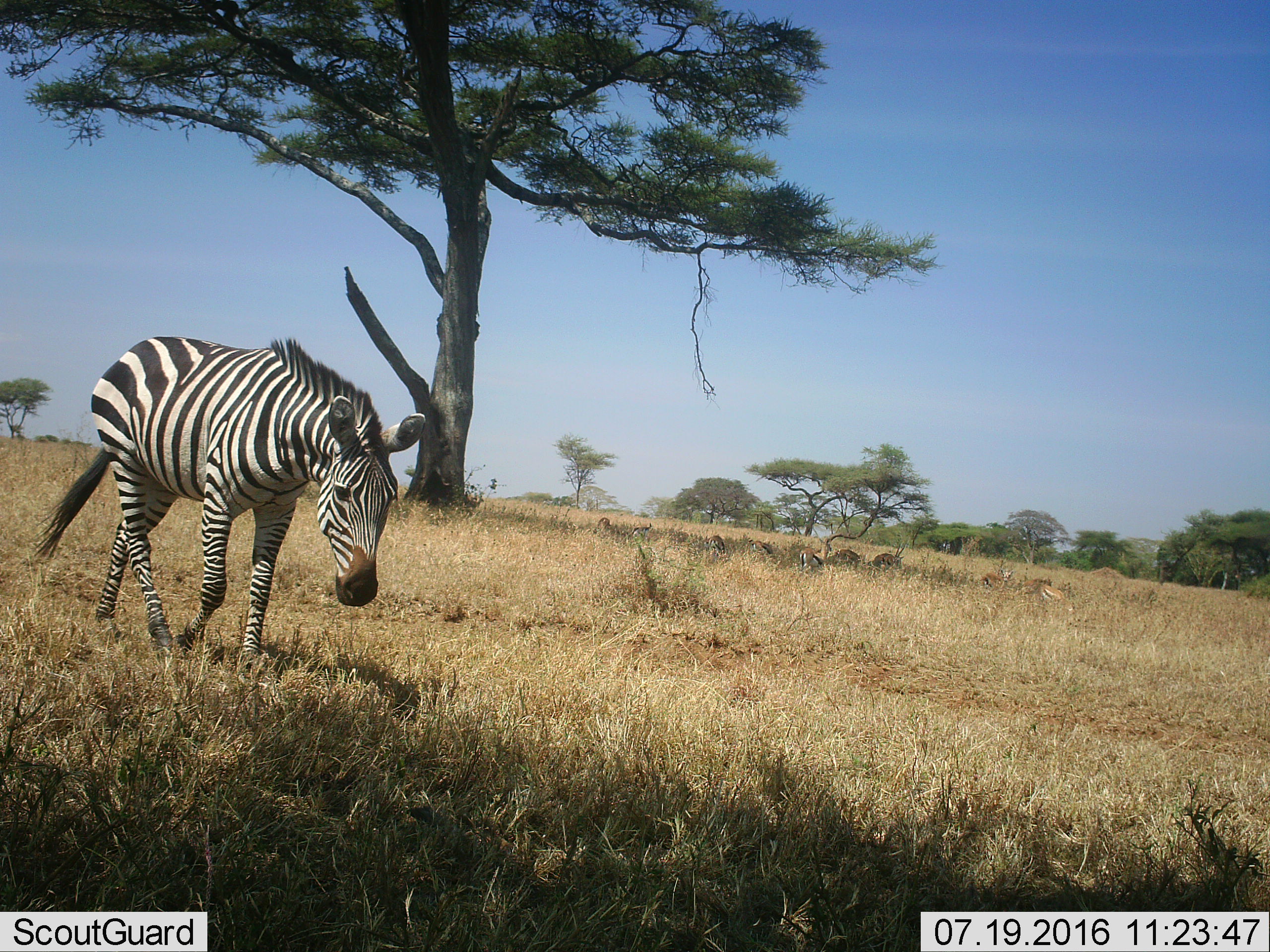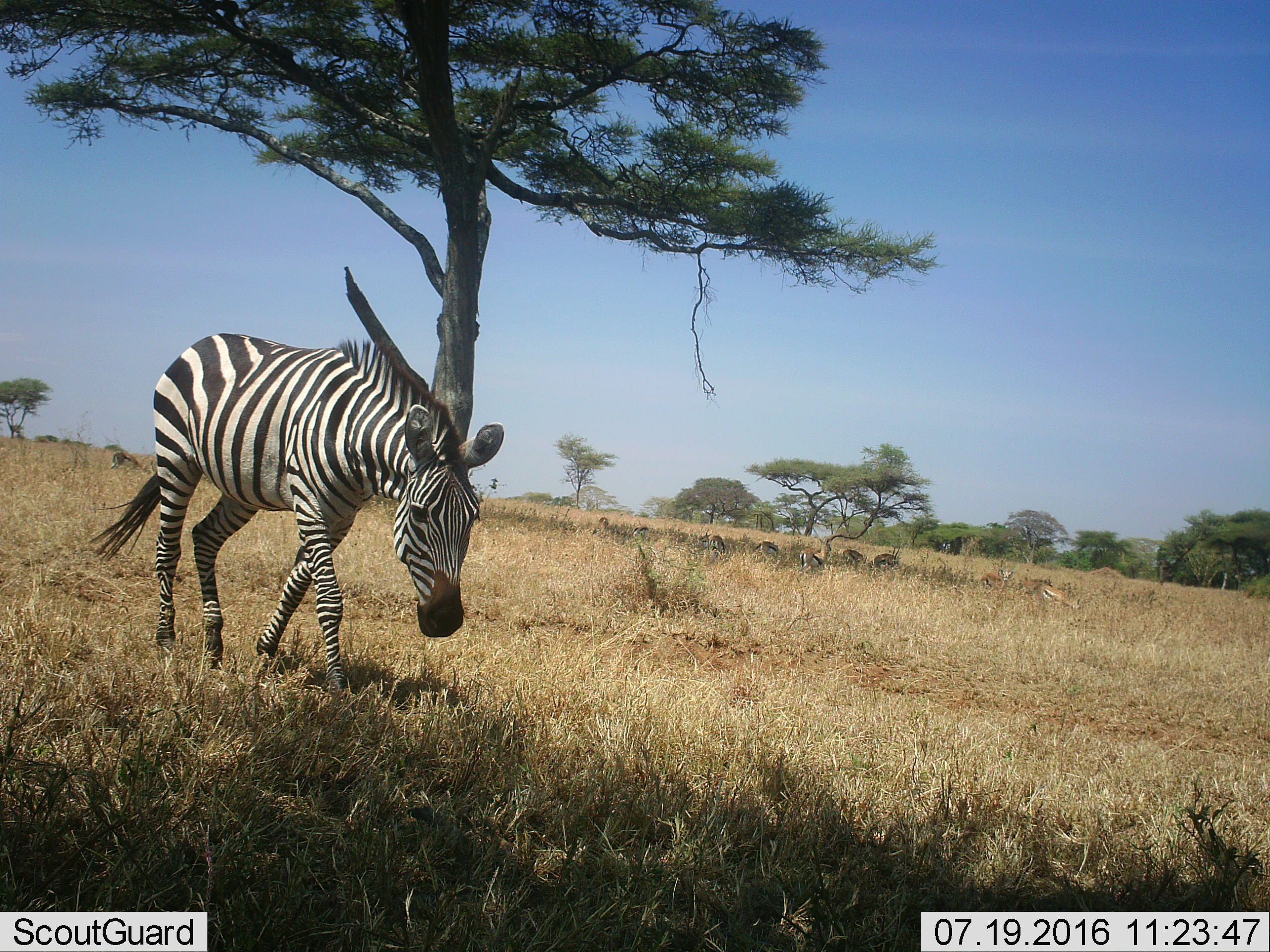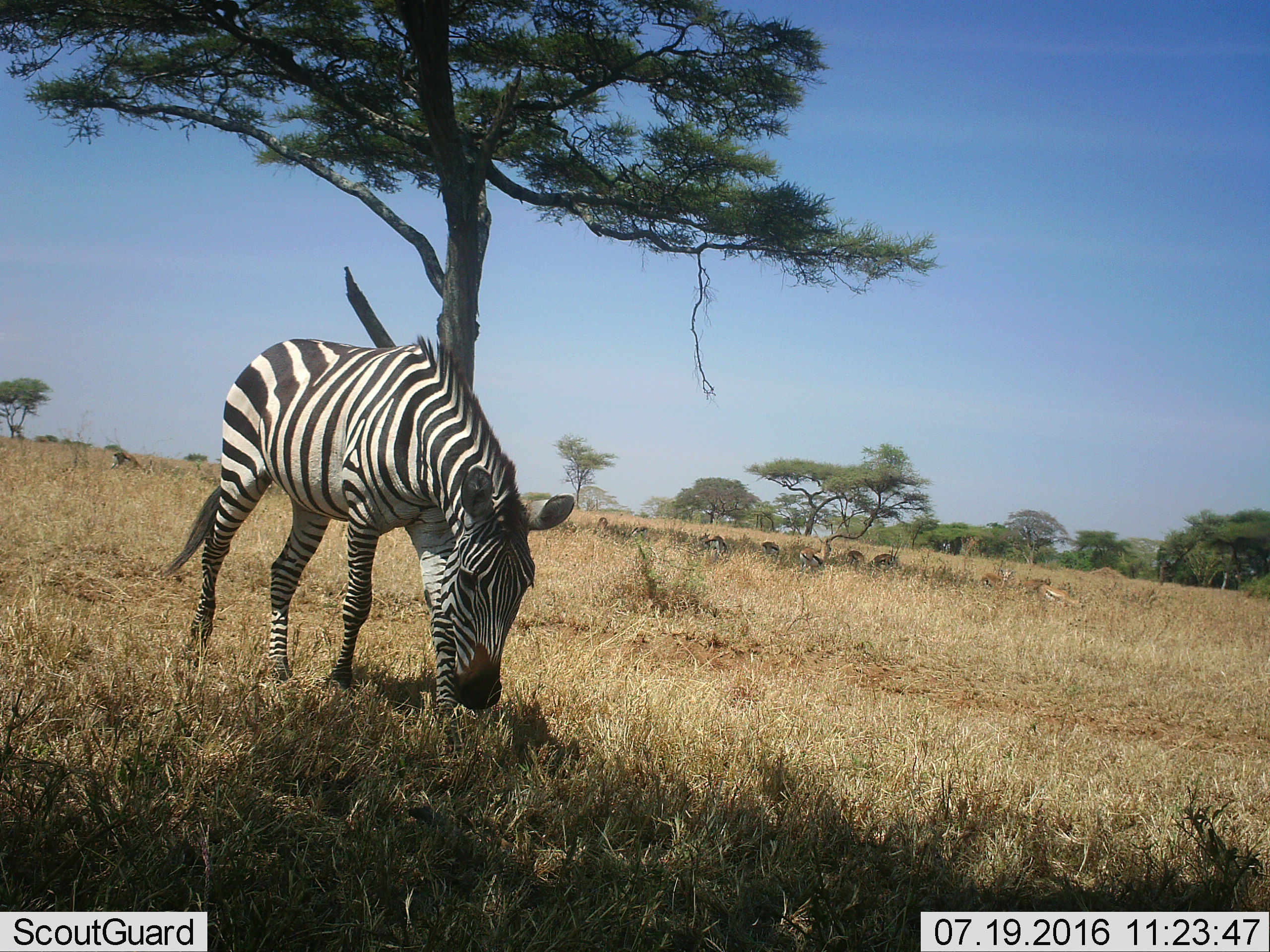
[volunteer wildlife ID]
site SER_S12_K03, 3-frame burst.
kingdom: Animalia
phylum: Chordata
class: Mammalia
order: Perissodactyla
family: Equidae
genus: Equus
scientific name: Equus quagga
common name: plains zebra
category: zebraplains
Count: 1.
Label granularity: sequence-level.